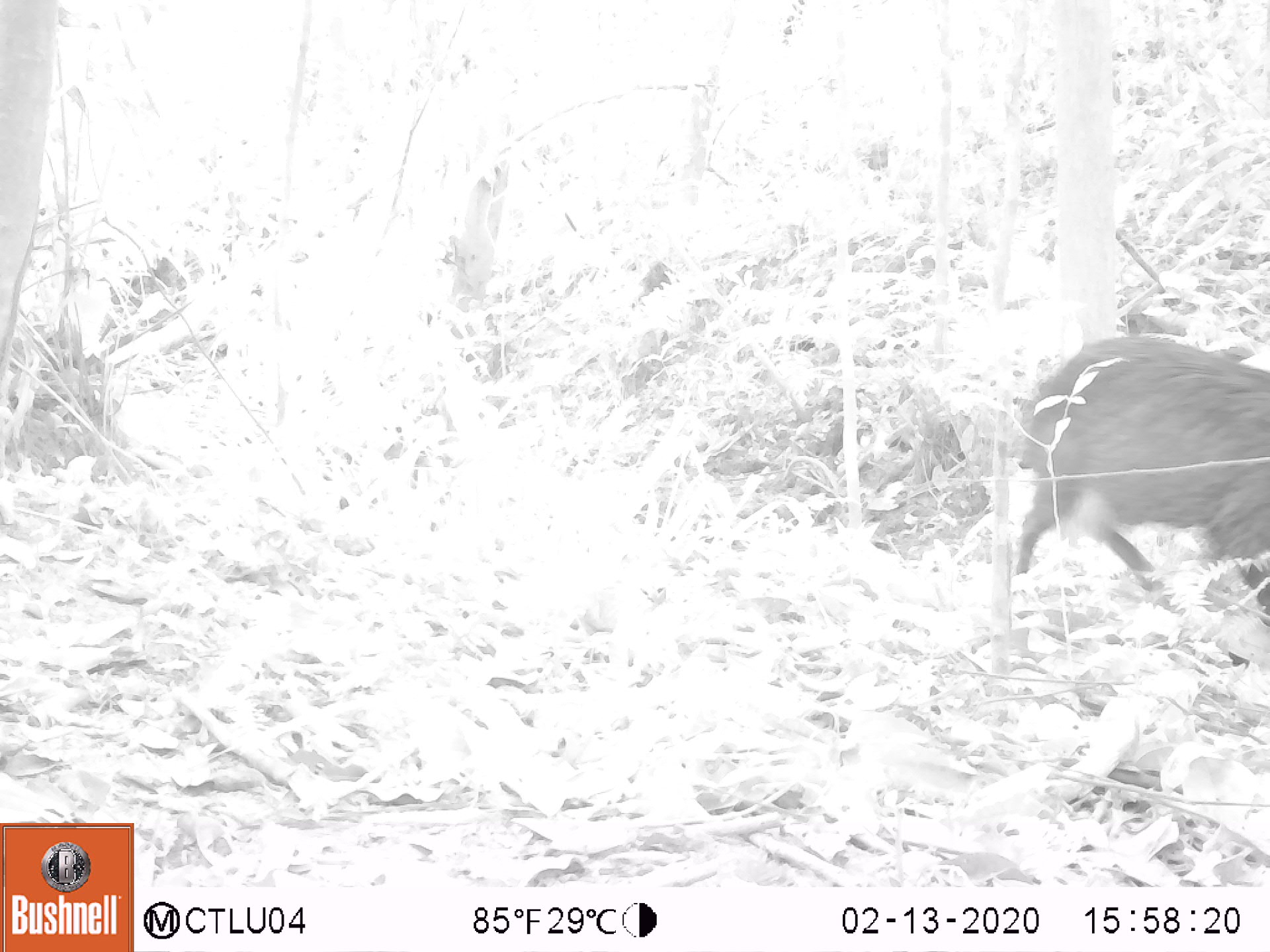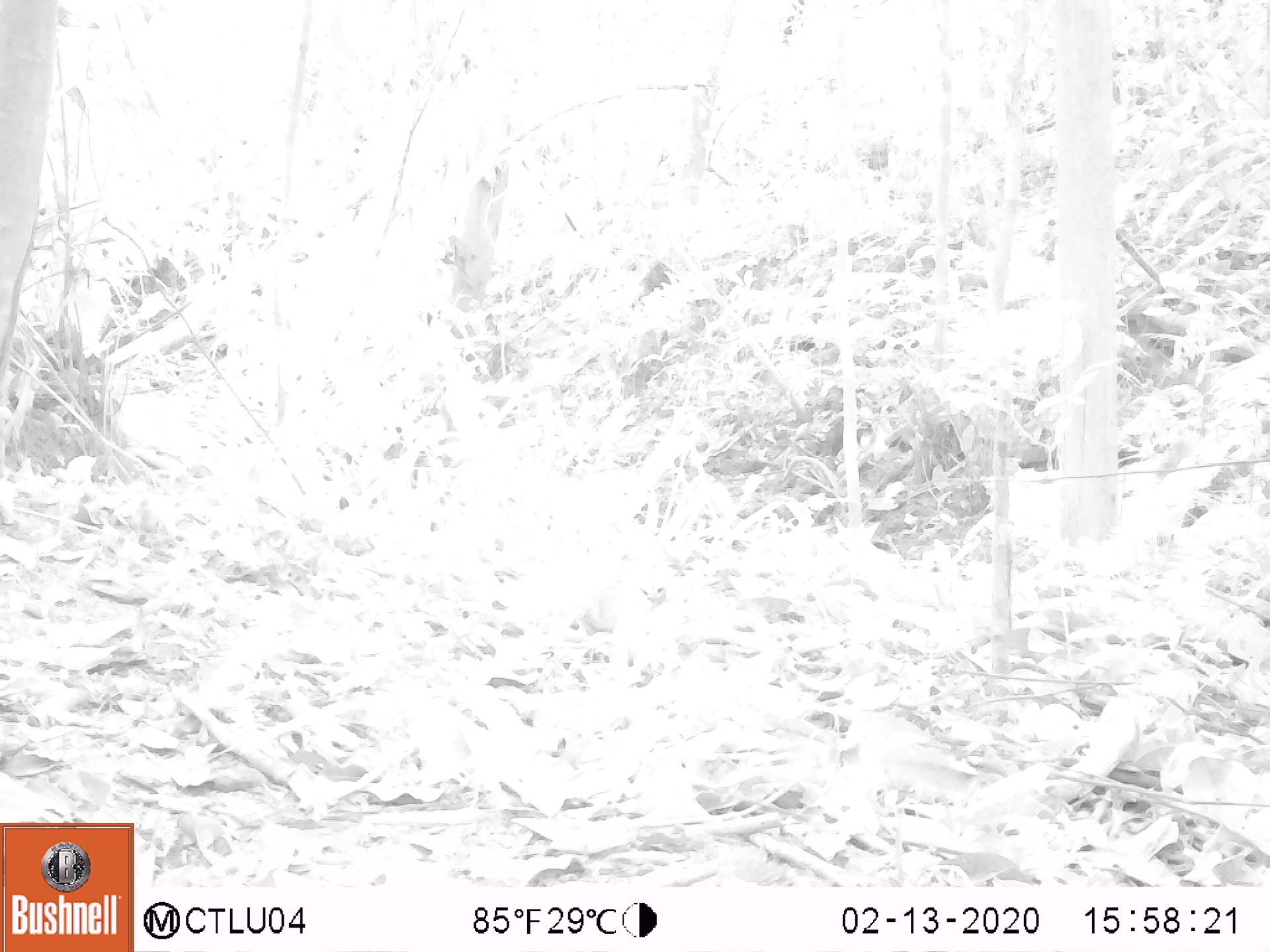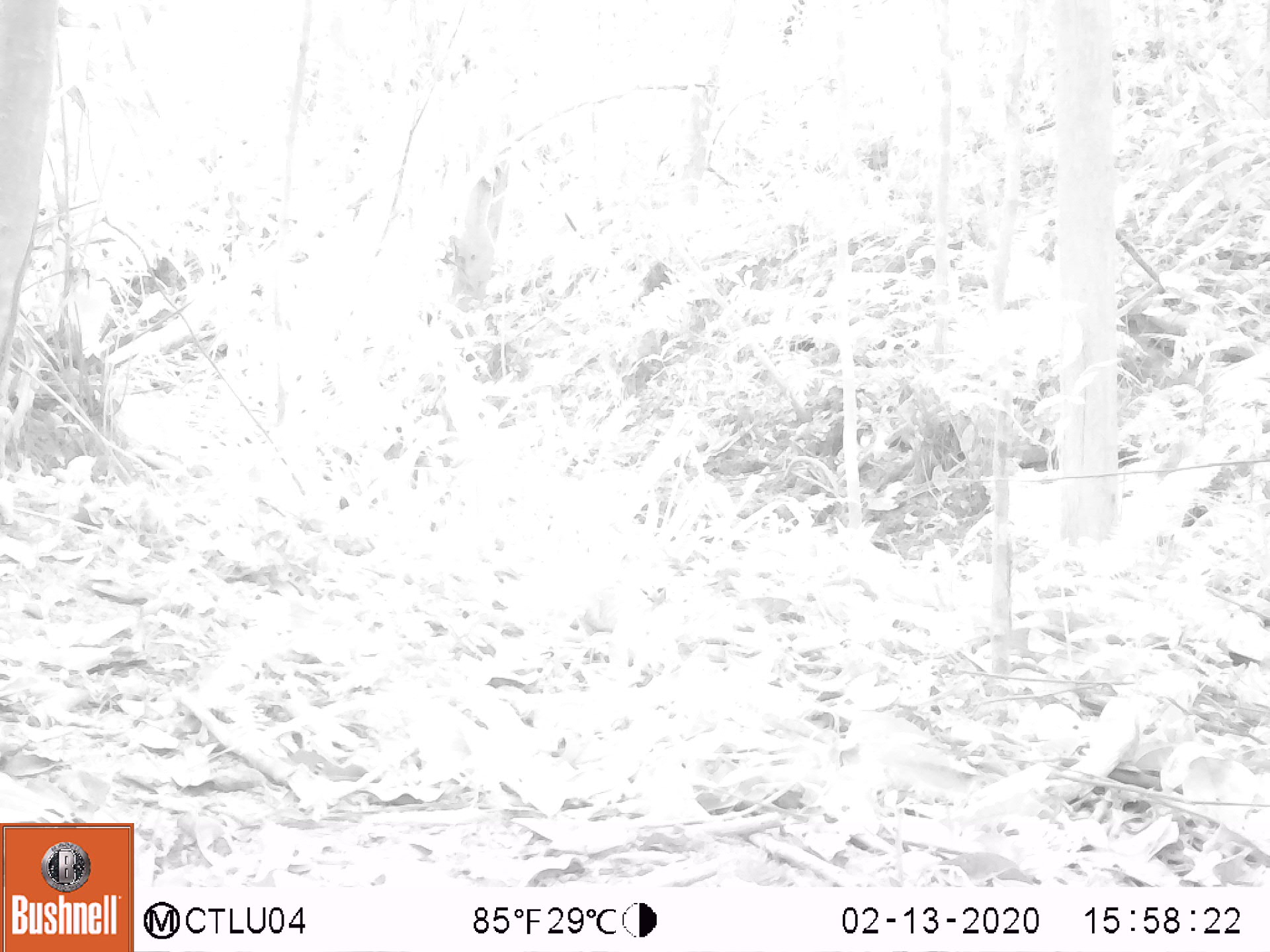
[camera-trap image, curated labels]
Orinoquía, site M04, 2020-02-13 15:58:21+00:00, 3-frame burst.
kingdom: Animalia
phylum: Chordata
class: Mammalia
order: Artiodactyla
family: Tayassuidae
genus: Pecari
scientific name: Pecari tajacu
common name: collared peccary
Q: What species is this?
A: Collared peccary (Pecari tajacu).